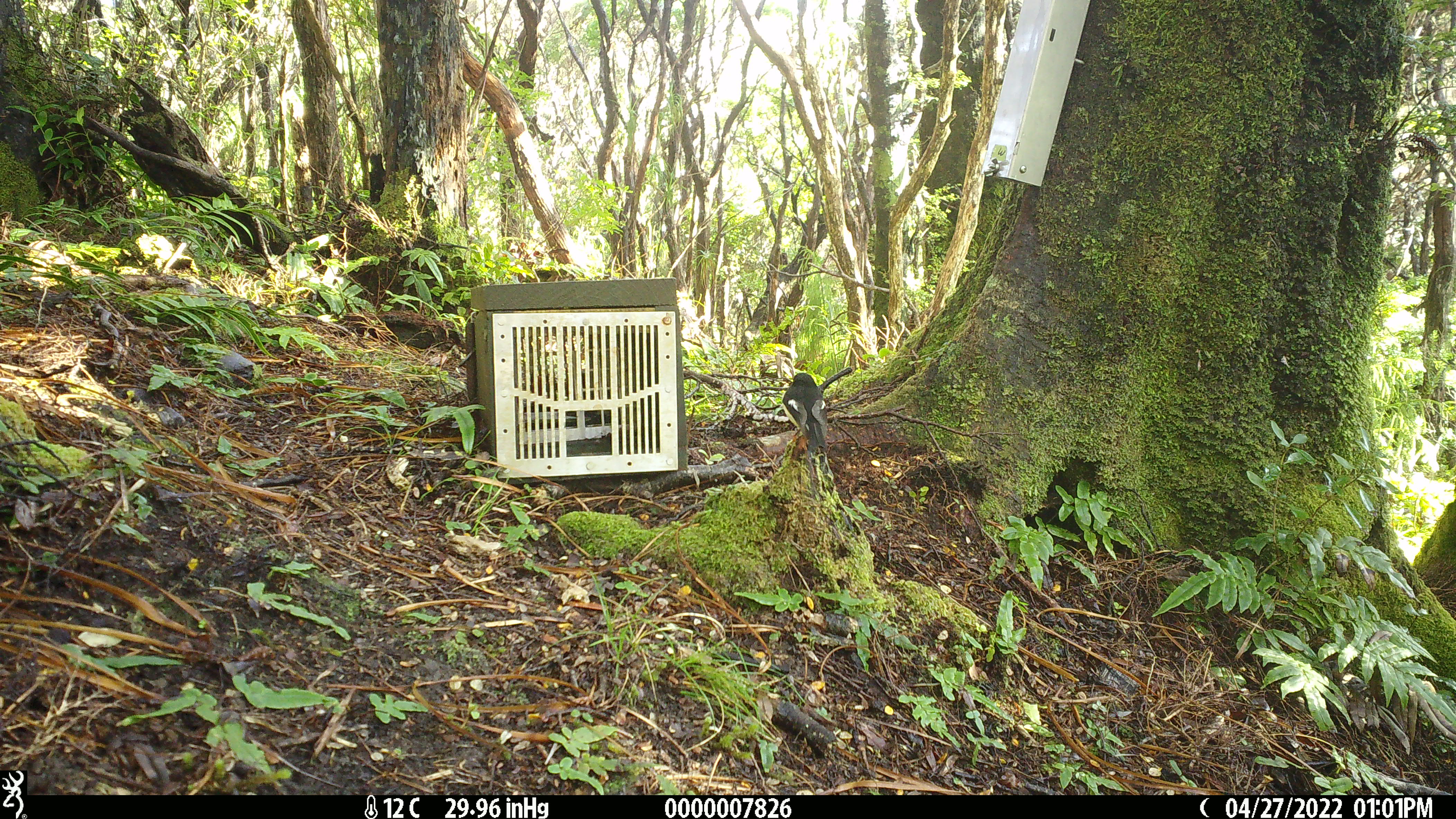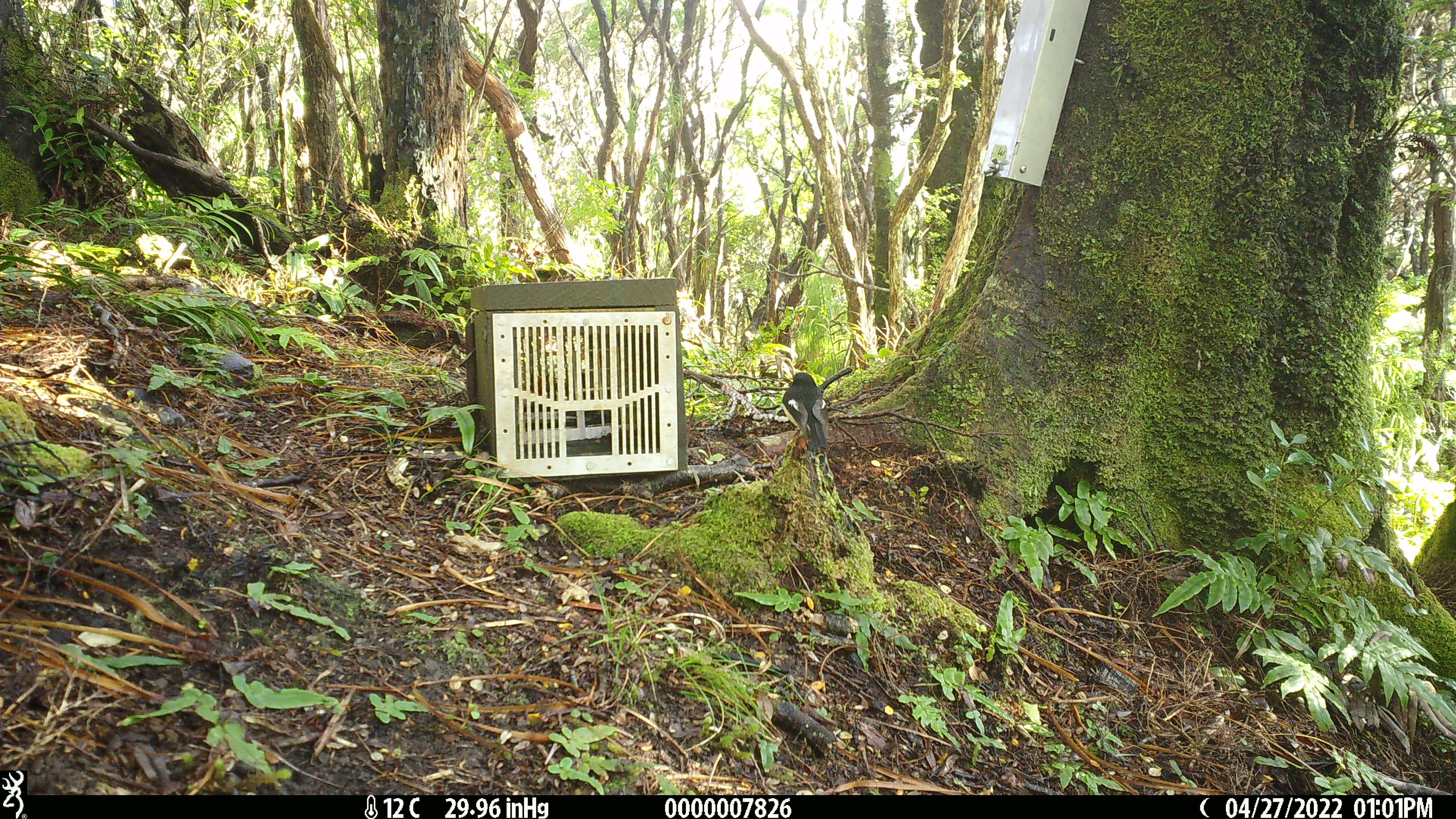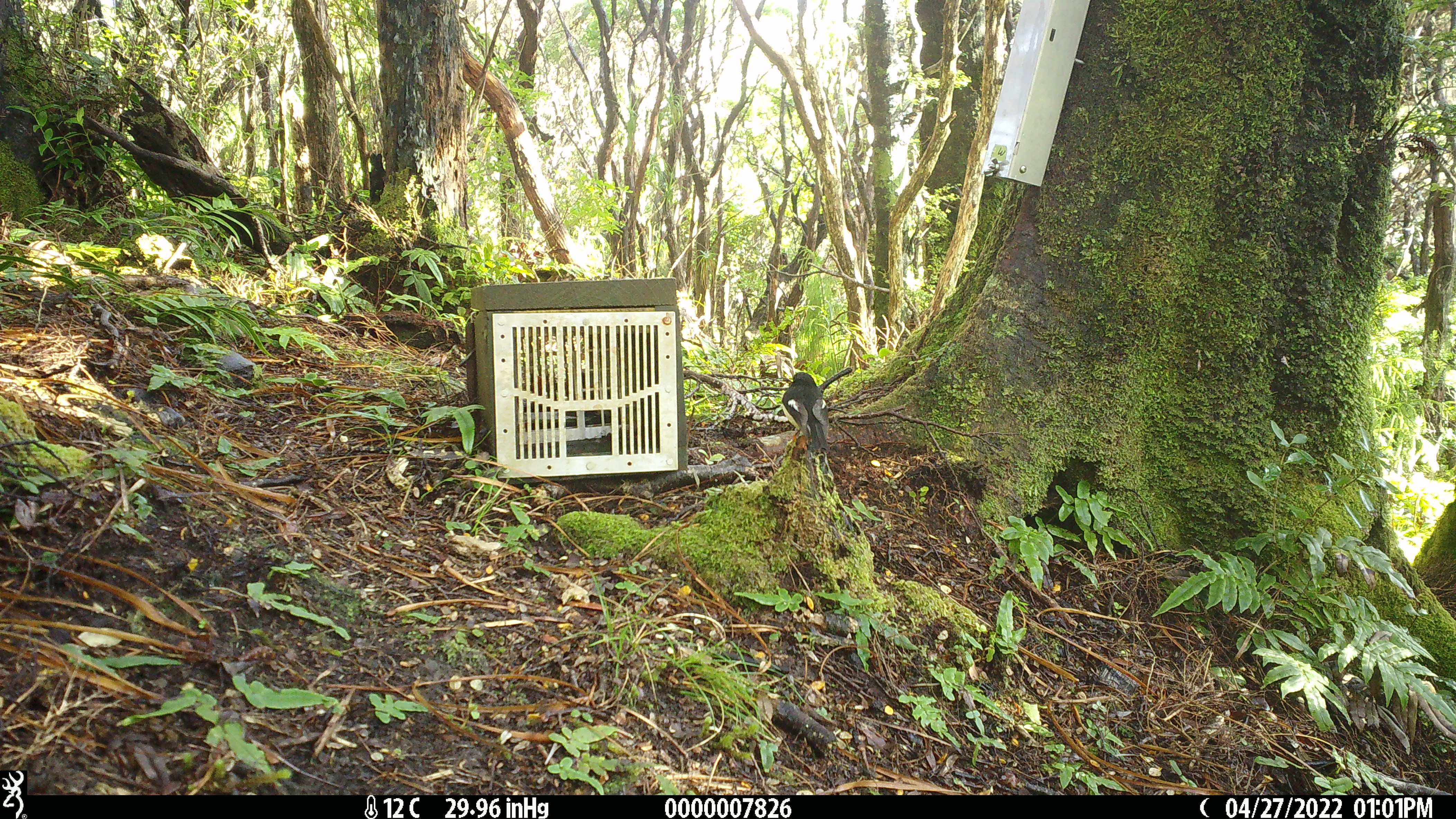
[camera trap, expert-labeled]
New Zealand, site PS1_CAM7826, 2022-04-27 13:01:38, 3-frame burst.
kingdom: Animalia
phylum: Chordata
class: Aves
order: Passeriformes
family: Petroicidae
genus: Petroica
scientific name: Petroica macrocephala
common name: tomtit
Tomtit (Petroica macrocephala).